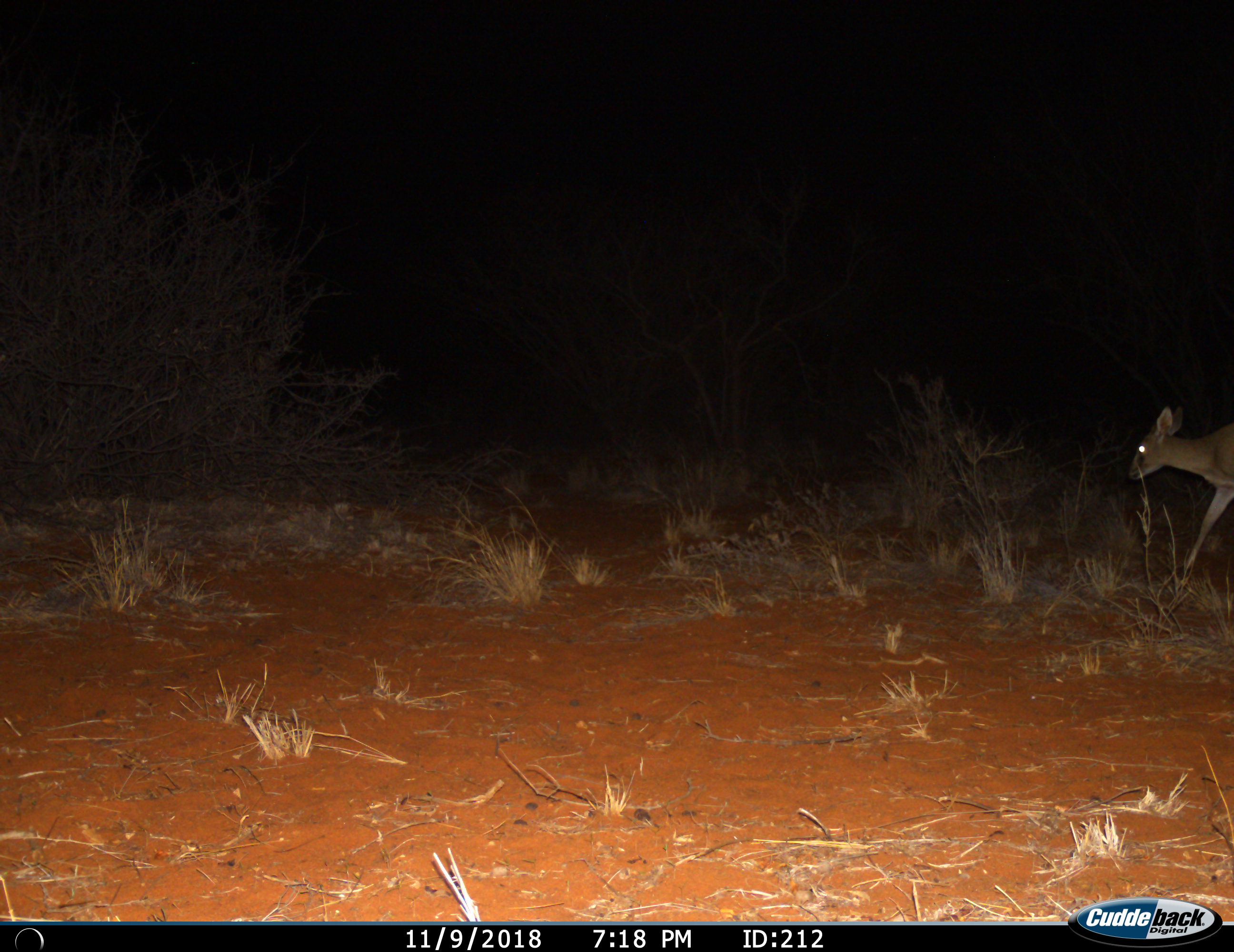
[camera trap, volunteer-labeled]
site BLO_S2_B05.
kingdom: Animalia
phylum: Chordata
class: Mammalia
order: Artiodactyla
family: Bovidae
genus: Aepyceros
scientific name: Aepyceros melampus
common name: impala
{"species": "impala (Aepyceros melampus)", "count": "1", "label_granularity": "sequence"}